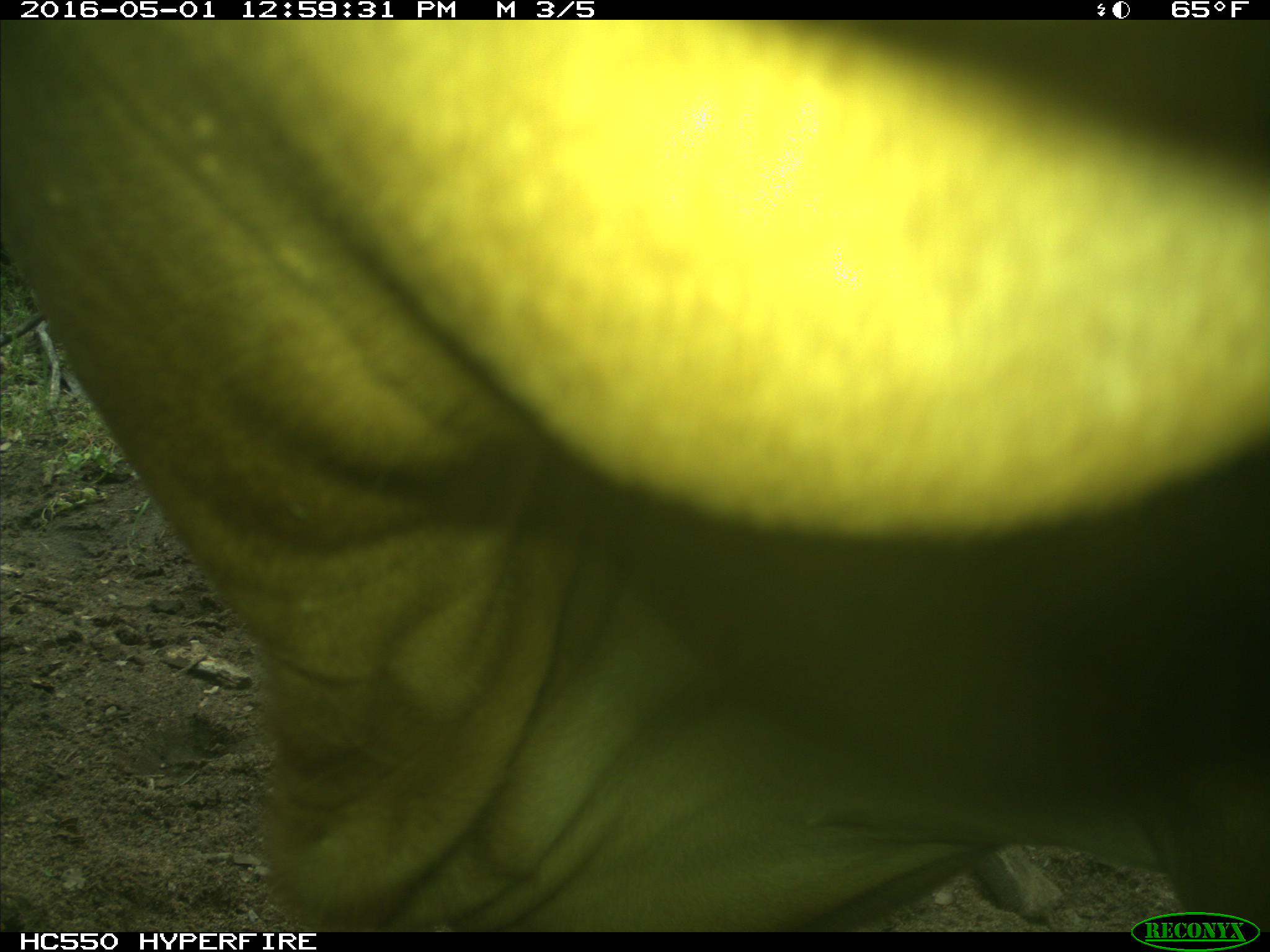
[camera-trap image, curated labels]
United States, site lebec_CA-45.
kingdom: Animalia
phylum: Chordata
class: Mammalia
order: Artiodactyla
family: Bovidae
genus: Bos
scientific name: Bos taurus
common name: domestic cow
Bos taurus (domestic cow).